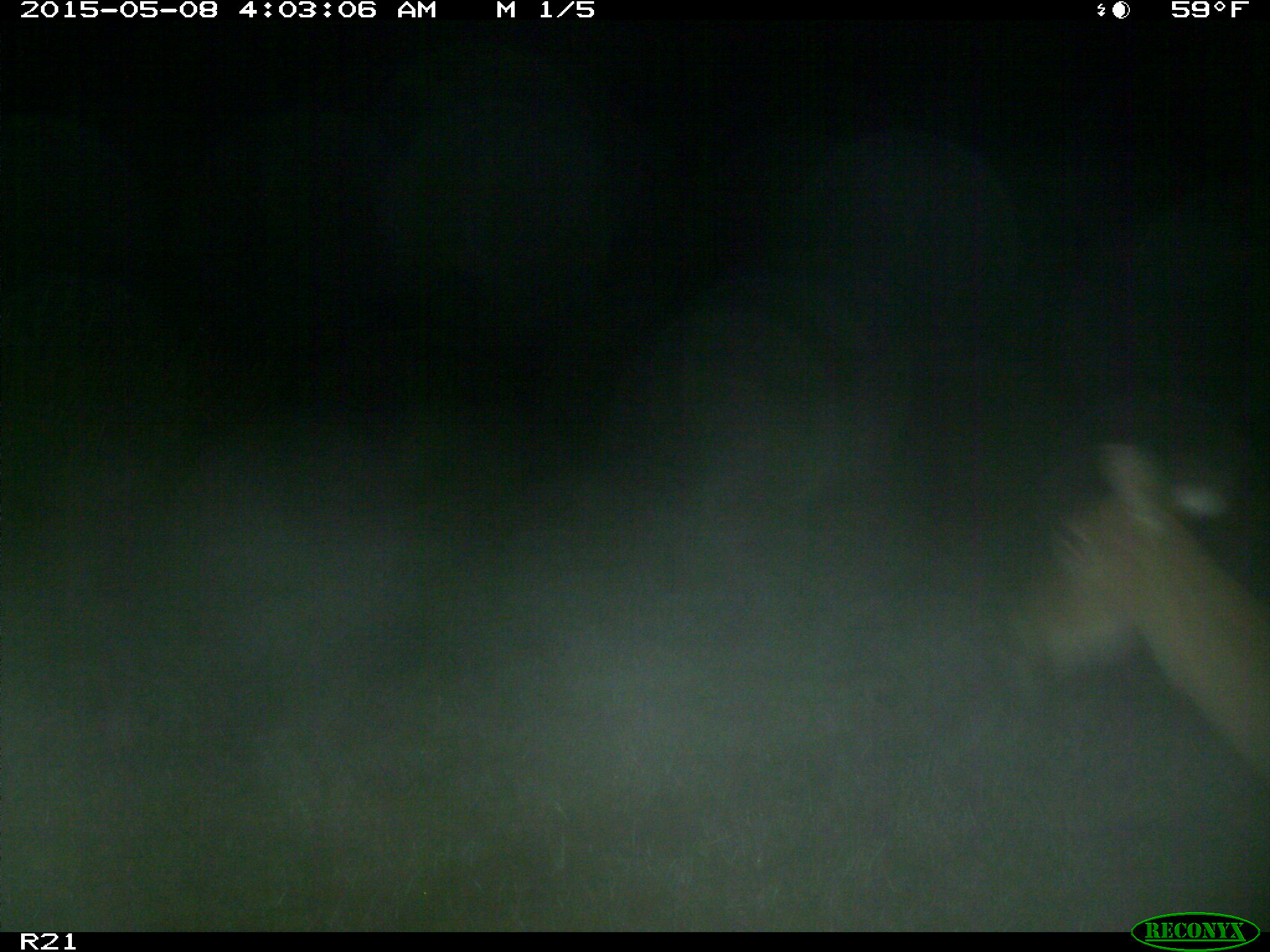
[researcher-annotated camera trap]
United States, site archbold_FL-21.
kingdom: Animalia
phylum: Chordata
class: Mammalia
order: Artiodactyla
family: Cervidae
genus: Odocoileus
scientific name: Odocoileus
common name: deer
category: unidentified deer